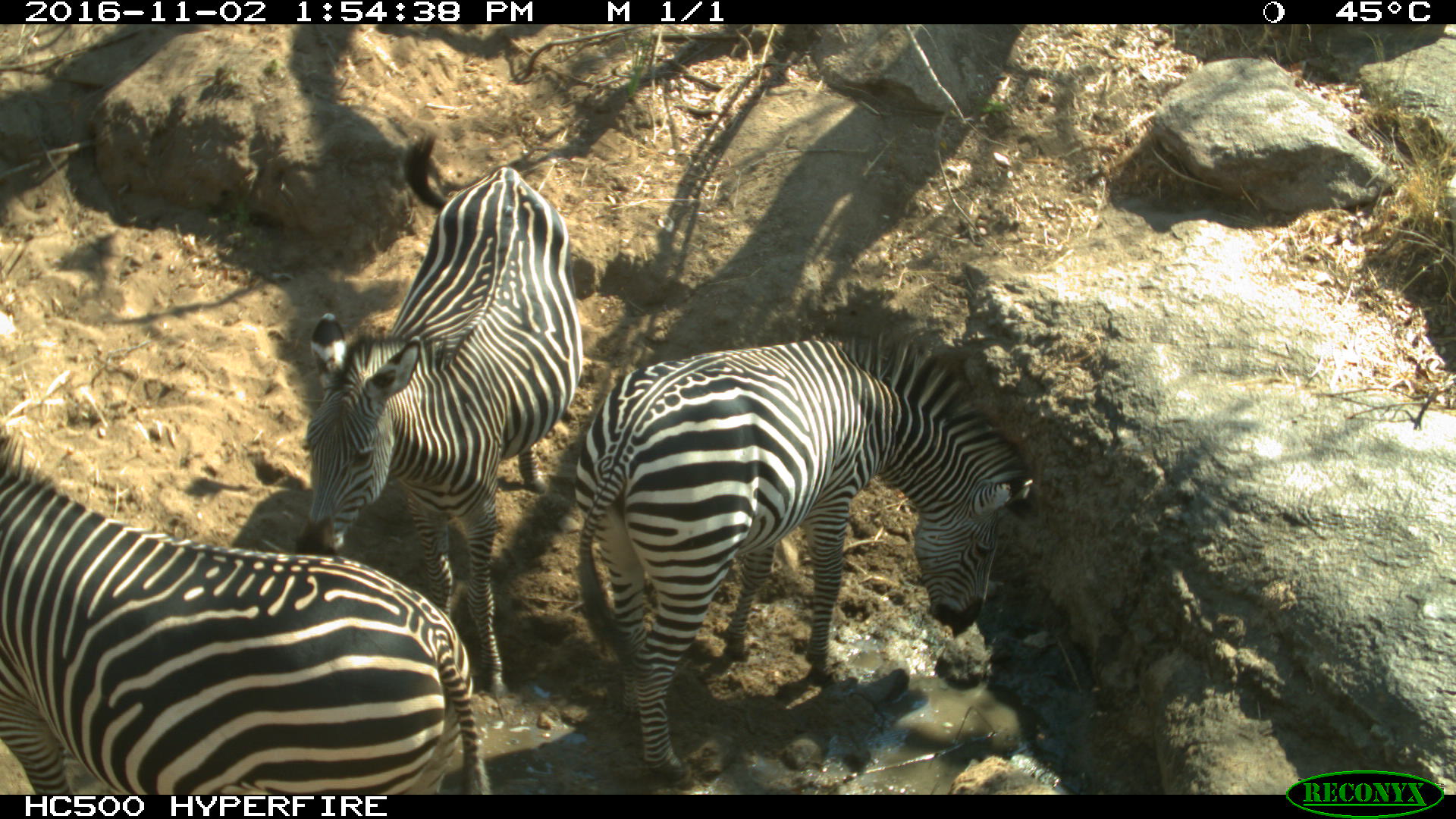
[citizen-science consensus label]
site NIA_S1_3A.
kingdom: Animalia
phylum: Chordata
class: Mammalia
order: Perissodactyla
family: Equidae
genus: Equus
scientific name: Equus quagga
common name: plains zebra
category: zebraplains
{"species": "zebraplains (plains zebra) (Equus quagga)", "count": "3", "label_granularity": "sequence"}